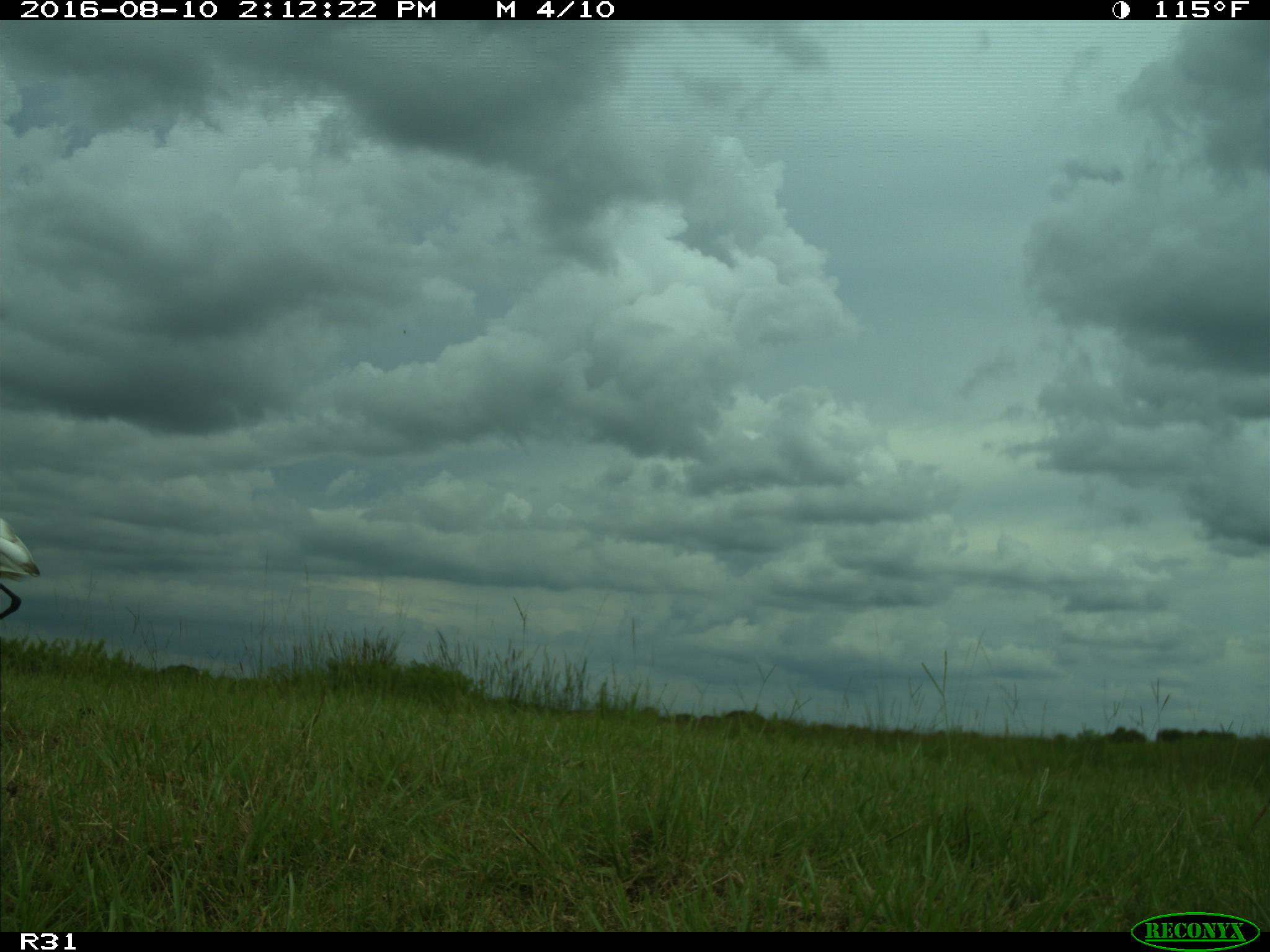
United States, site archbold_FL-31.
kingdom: Animalia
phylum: Chordata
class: Aves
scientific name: Aves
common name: birds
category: unidentified bird